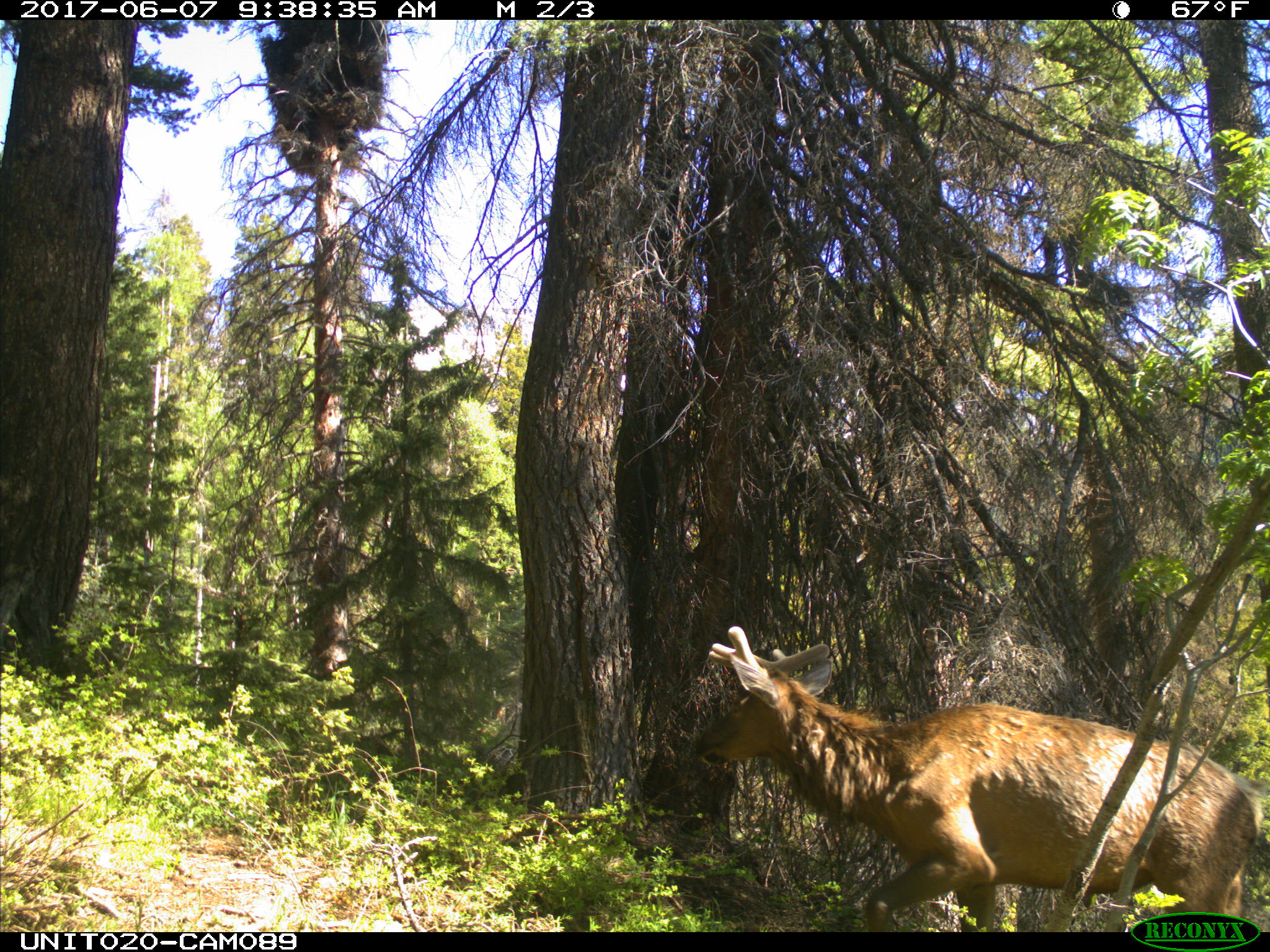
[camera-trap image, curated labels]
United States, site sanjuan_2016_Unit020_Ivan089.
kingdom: Animalia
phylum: Chordata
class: Mammalia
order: Artiodactyla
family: Cervidae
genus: Cervus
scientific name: Cervus elaphus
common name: red deer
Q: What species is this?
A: Cervus elaphus (red deer).